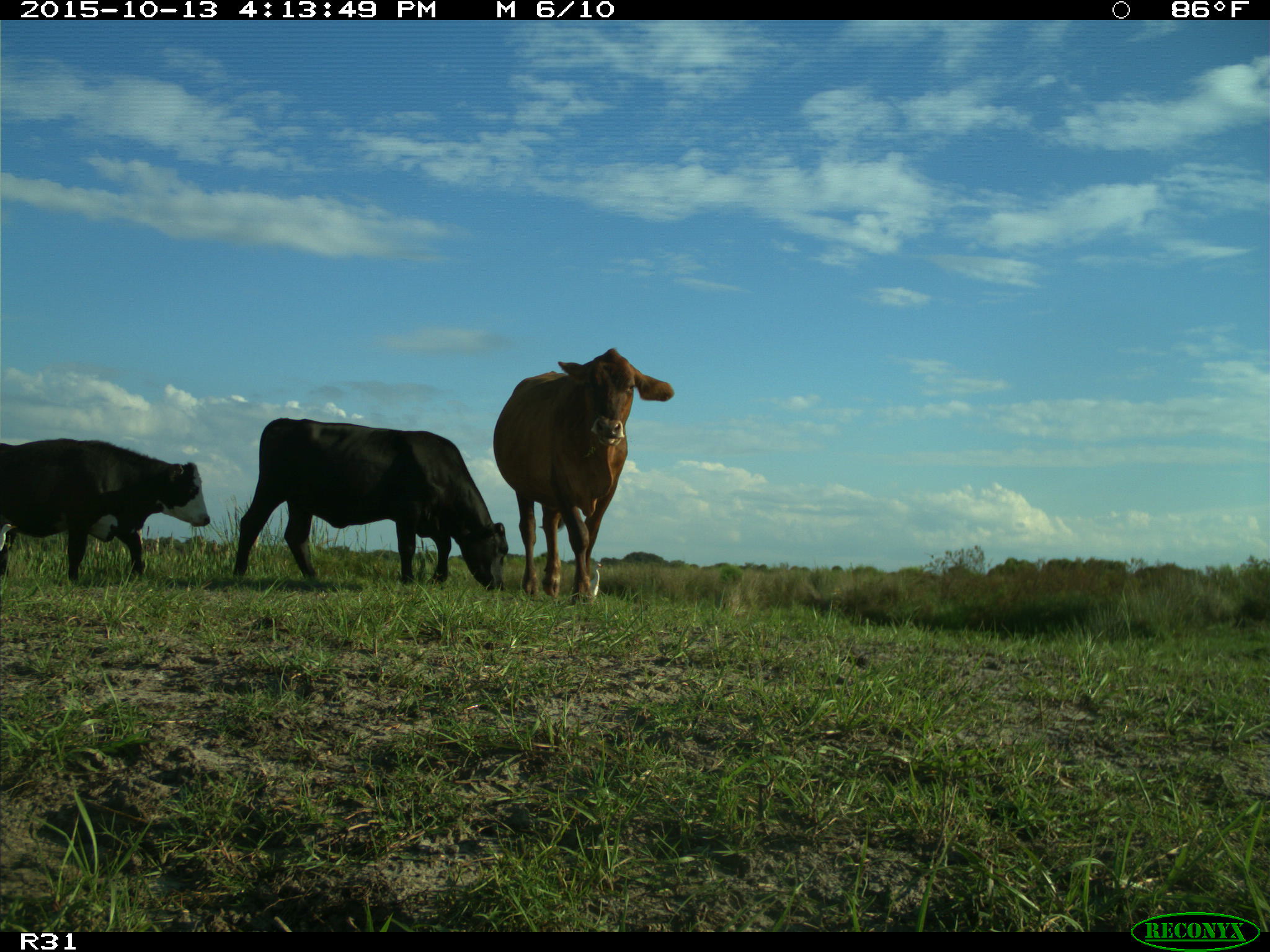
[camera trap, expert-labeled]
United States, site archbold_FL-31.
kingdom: Animalia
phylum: Chordata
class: Mammalia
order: Artiodactyla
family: Bovidae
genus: Bos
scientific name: Bos taurus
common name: domestic cow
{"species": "Bos taurus (domestic cow)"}